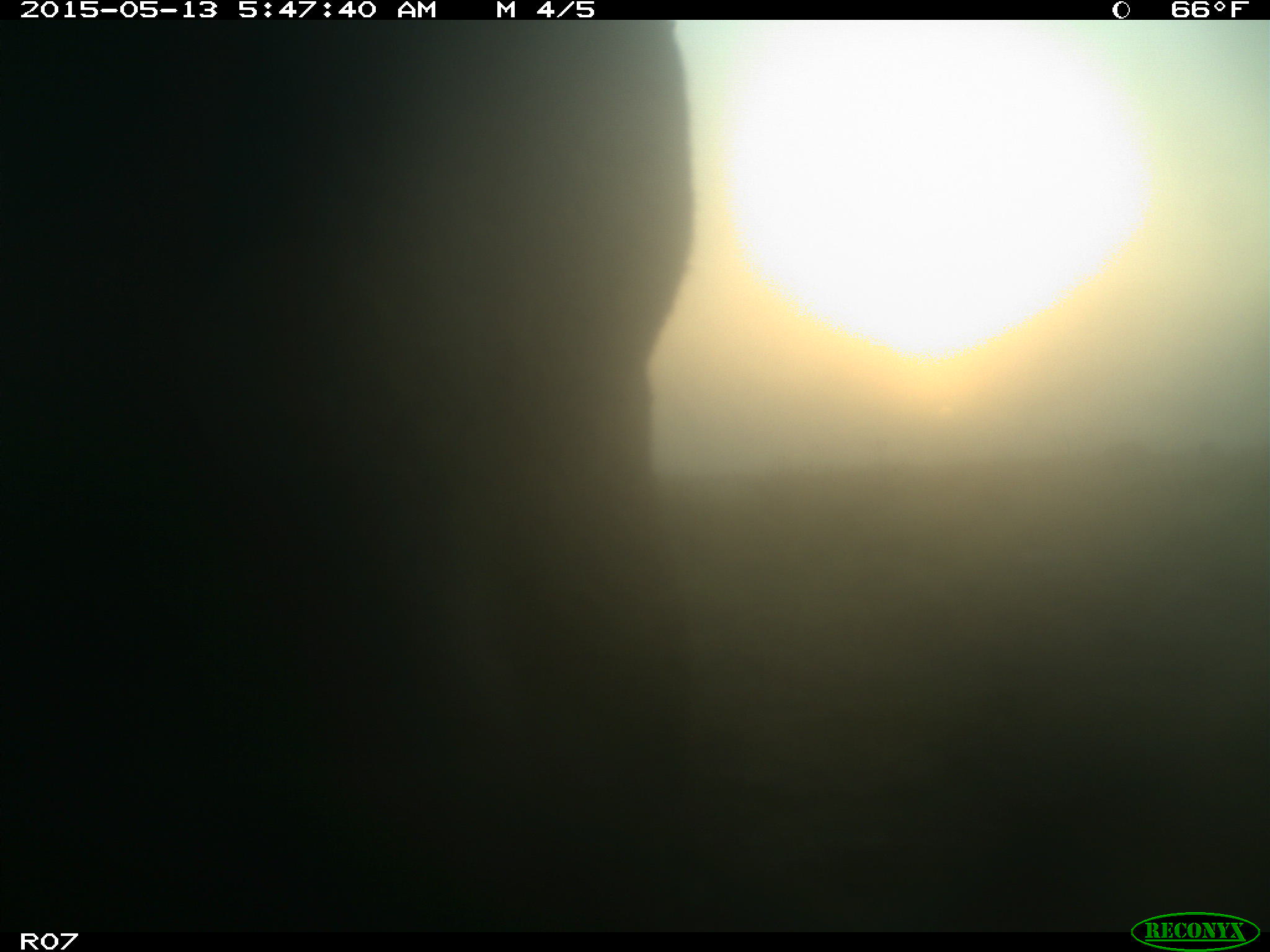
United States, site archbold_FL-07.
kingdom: Animalia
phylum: Chordata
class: Mammalia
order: Artiodactyla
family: Bovidae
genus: Bos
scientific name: Bos taurus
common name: domestic cow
Bos taurus (domestic cow).